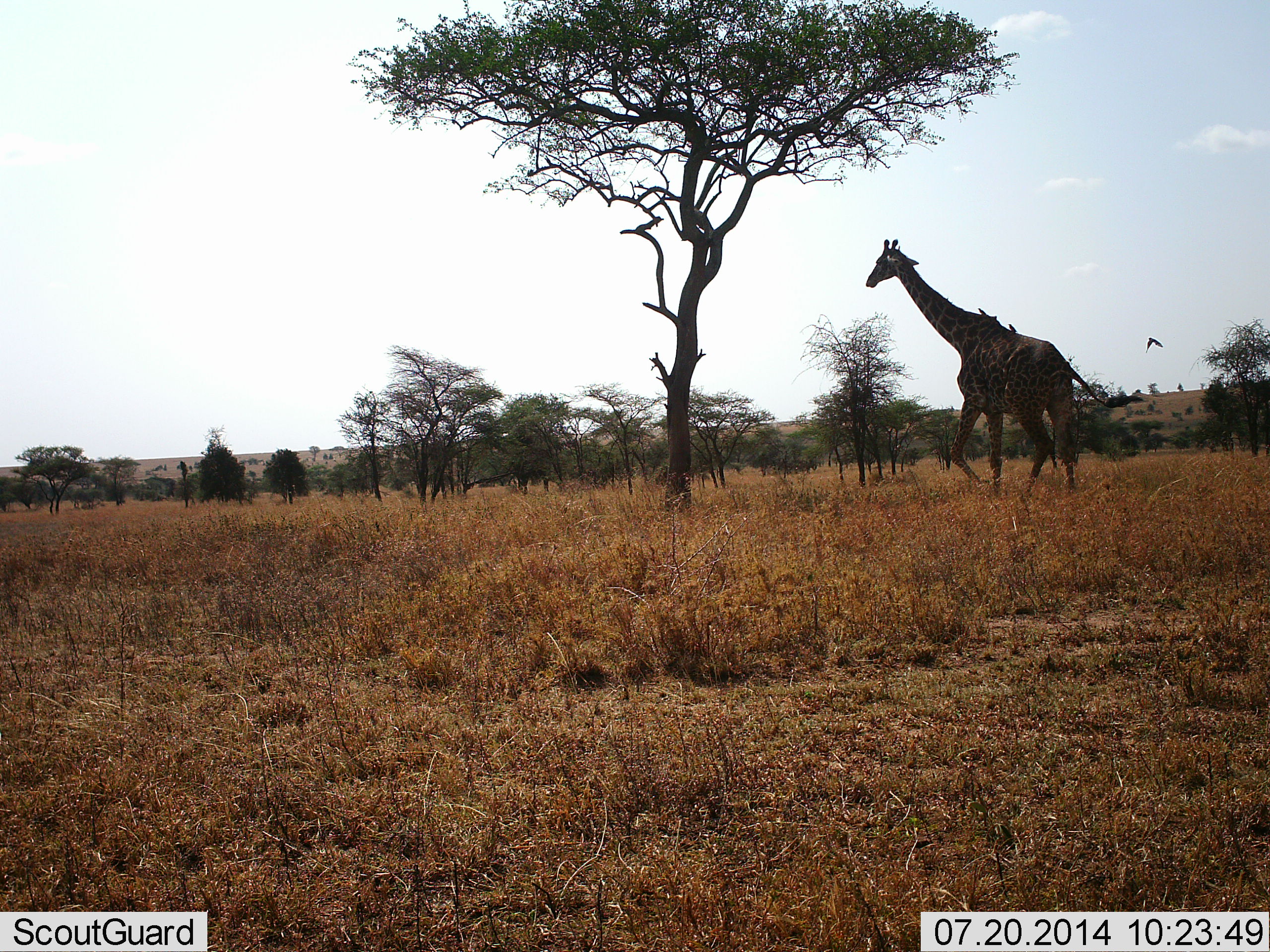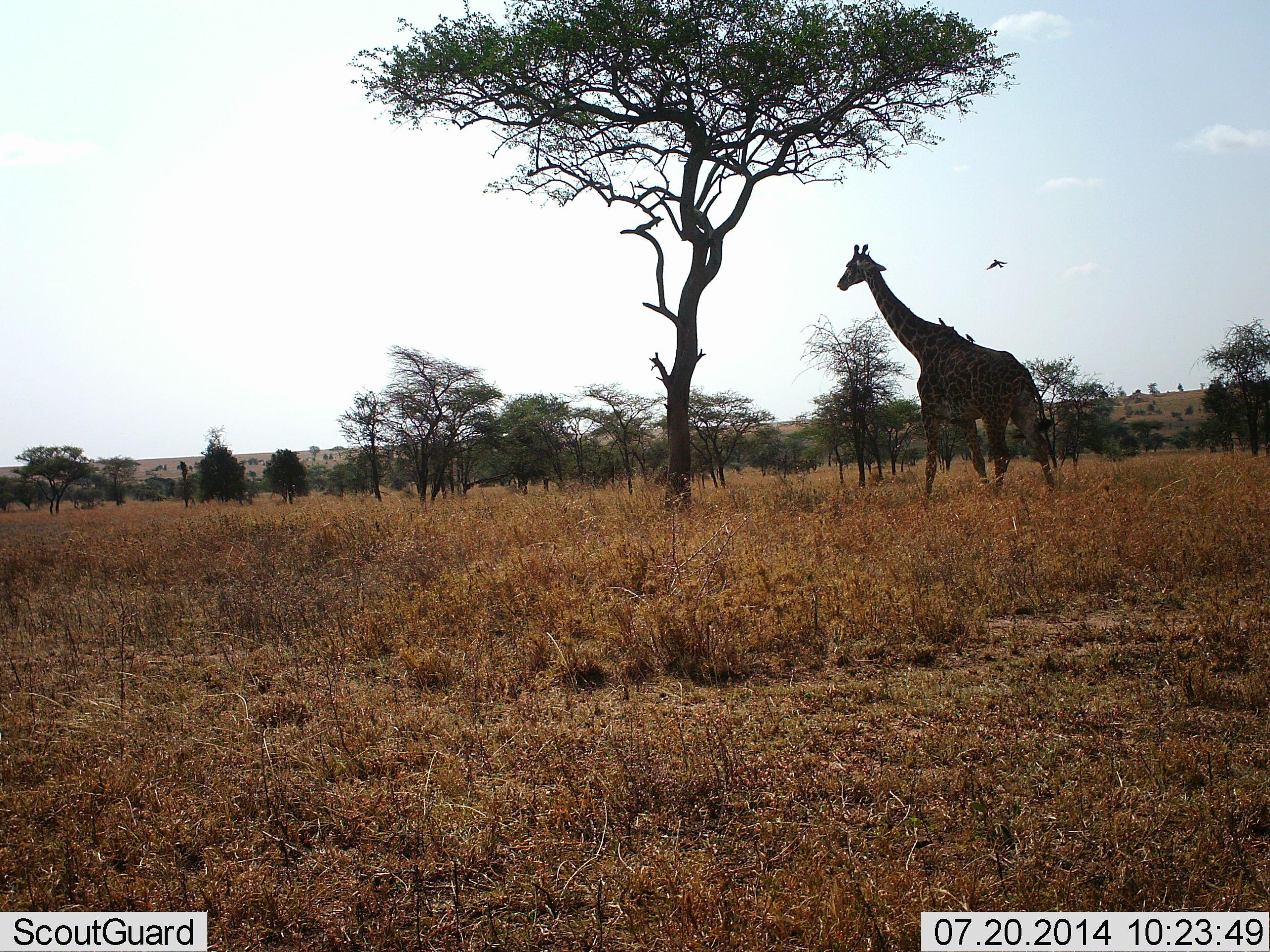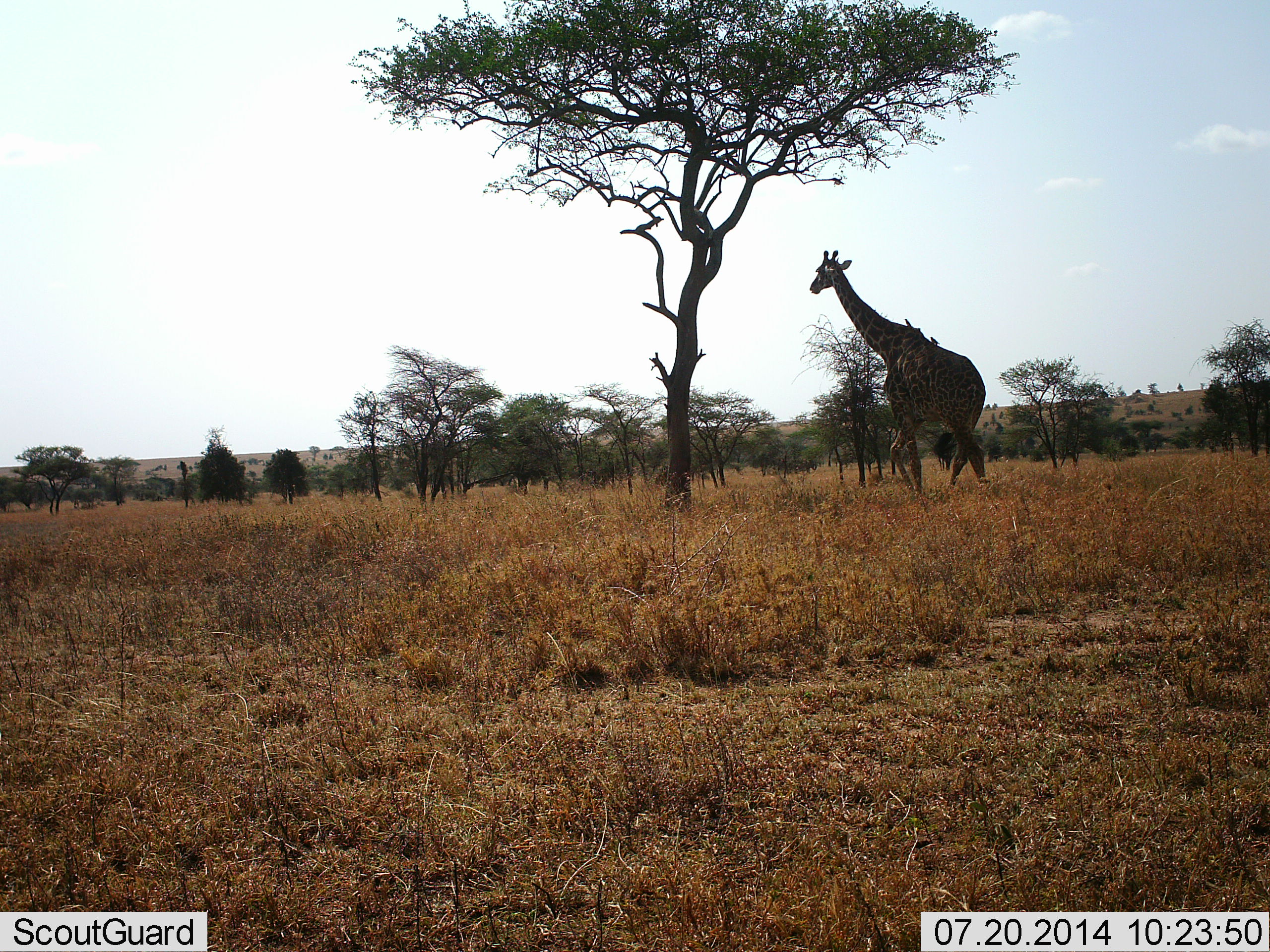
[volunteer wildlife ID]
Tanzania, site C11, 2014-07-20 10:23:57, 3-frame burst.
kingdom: Animalia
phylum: Chordata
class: Mammalia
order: Artiodactyla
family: Giraffidae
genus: Giraffa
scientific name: Giraffa camelopardalis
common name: giraffe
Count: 1.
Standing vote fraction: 15%.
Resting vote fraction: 0%.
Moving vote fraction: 85%.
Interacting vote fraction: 8%.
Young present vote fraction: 0%.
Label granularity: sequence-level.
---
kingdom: Animalia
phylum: Chordata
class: Aves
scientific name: Aves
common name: bird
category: otherbird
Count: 1.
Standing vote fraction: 0%.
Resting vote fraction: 30%.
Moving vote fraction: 100%.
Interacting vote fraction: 10%.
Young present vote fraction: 0%.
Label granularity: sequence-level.